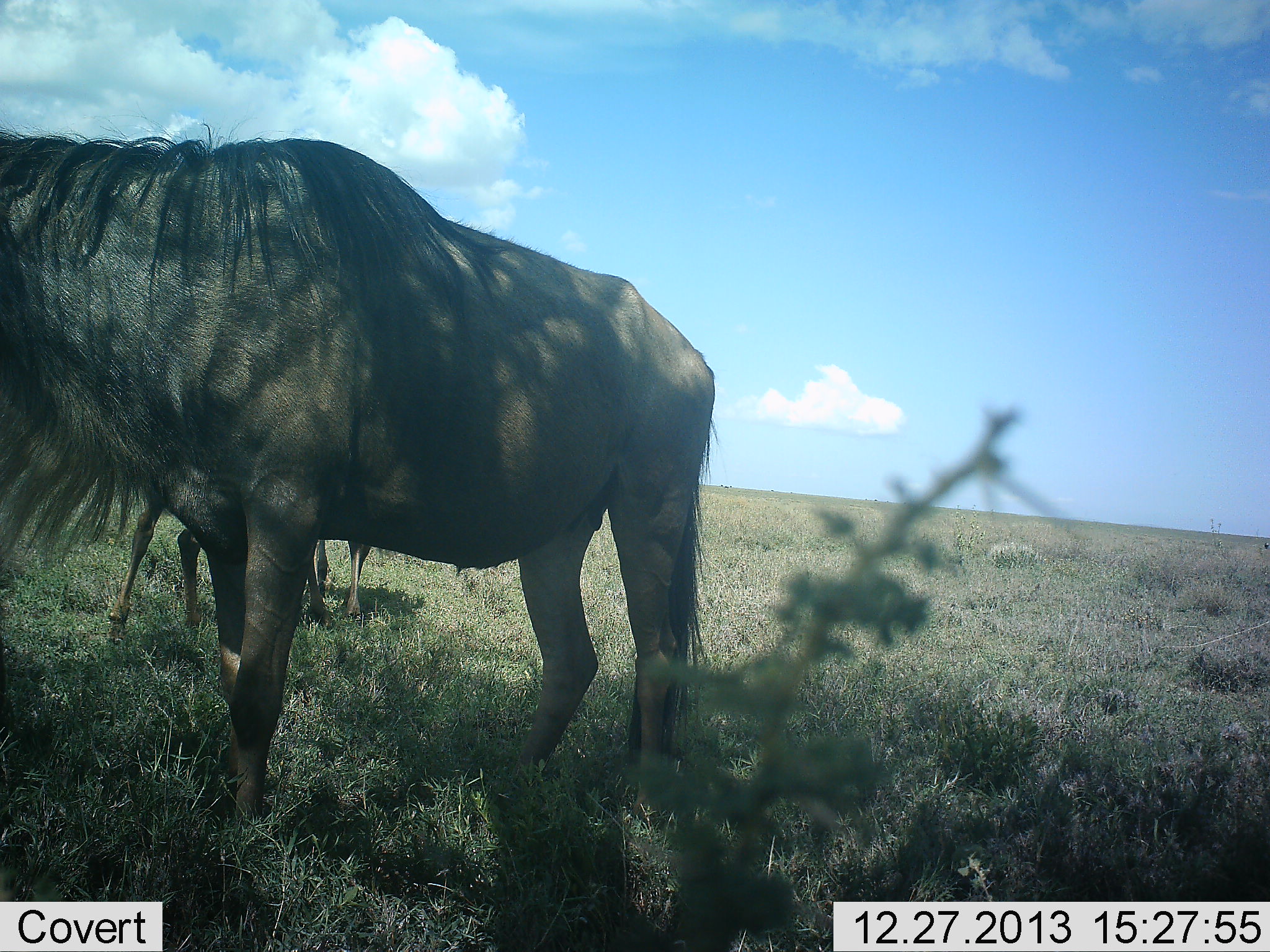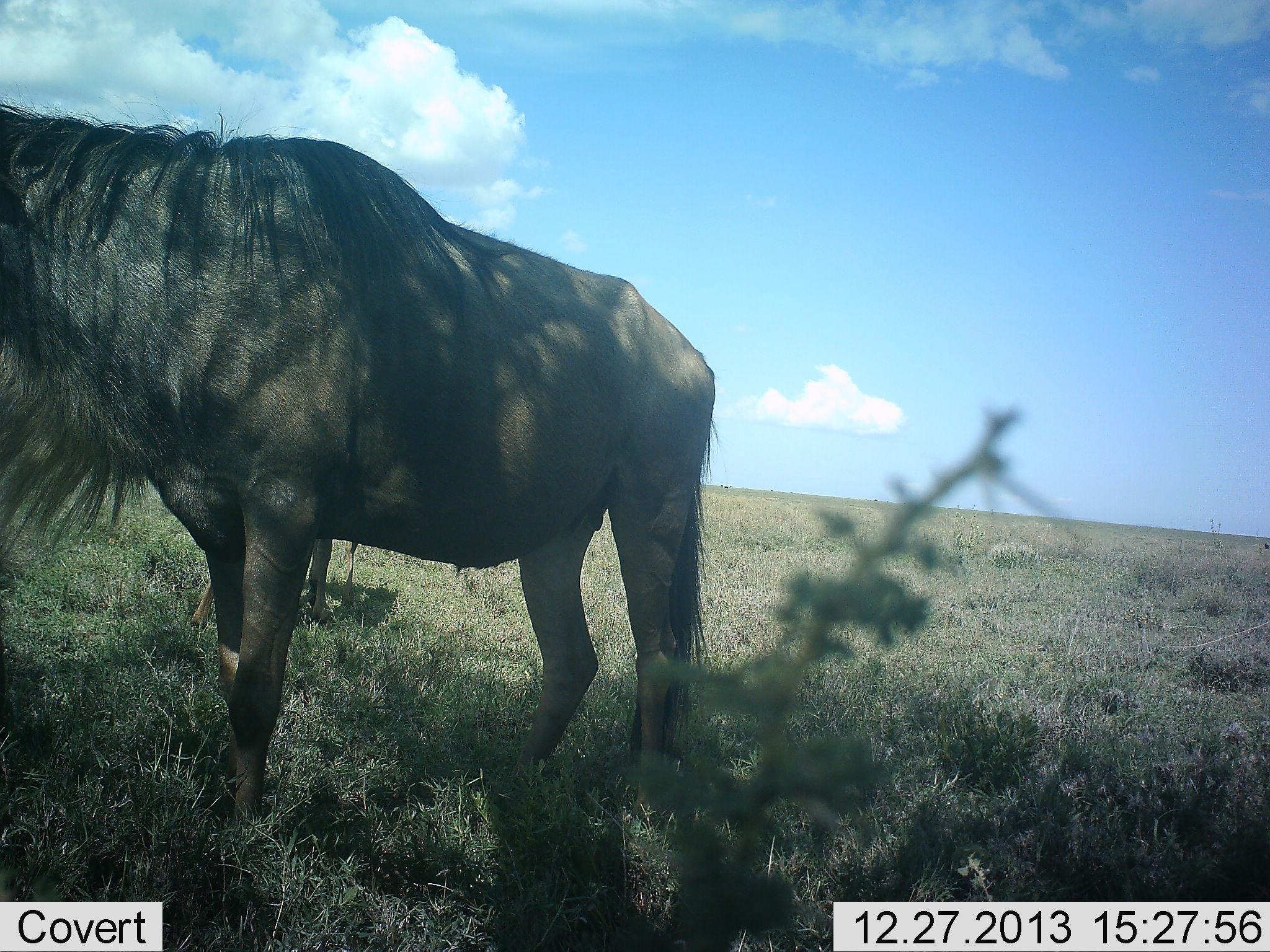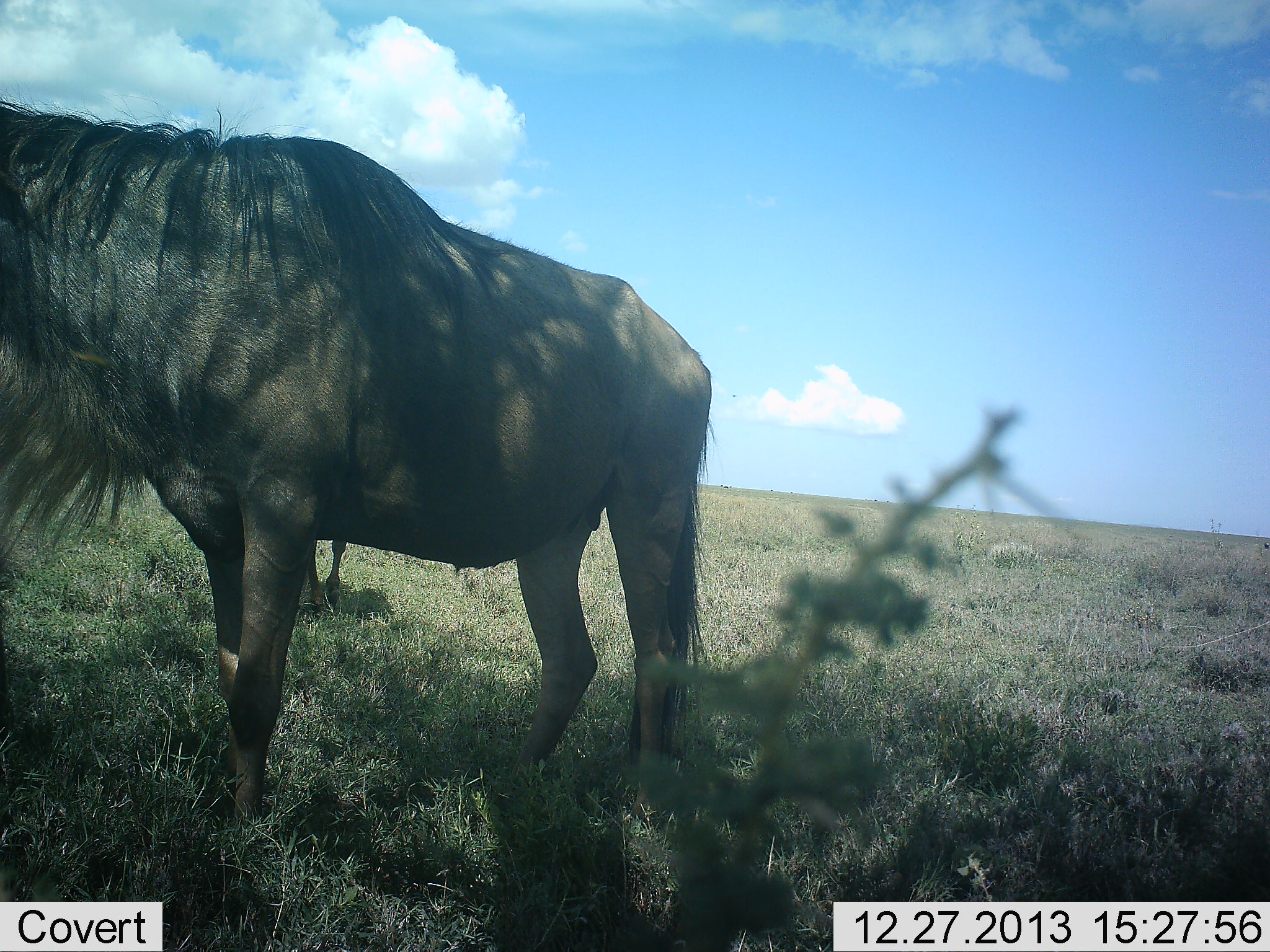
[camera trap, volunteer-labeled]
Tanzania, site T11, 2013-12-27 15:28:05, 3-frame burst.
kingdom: Animalia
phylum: Chordata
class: Mammalia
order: Artiodactyla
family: Bovidae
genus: Connochaetes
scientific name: Connochaetes taurinus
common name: blue wildebeest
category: wildebeest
Wildebeest (blue wildebeest) (Connochaetes taurinus), count 2. Behavior (volunteer vote fractions): standing 90%, resting 10%, moving 10%, interacting 0%. Young present (vote fraction): 20%. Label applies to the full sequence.